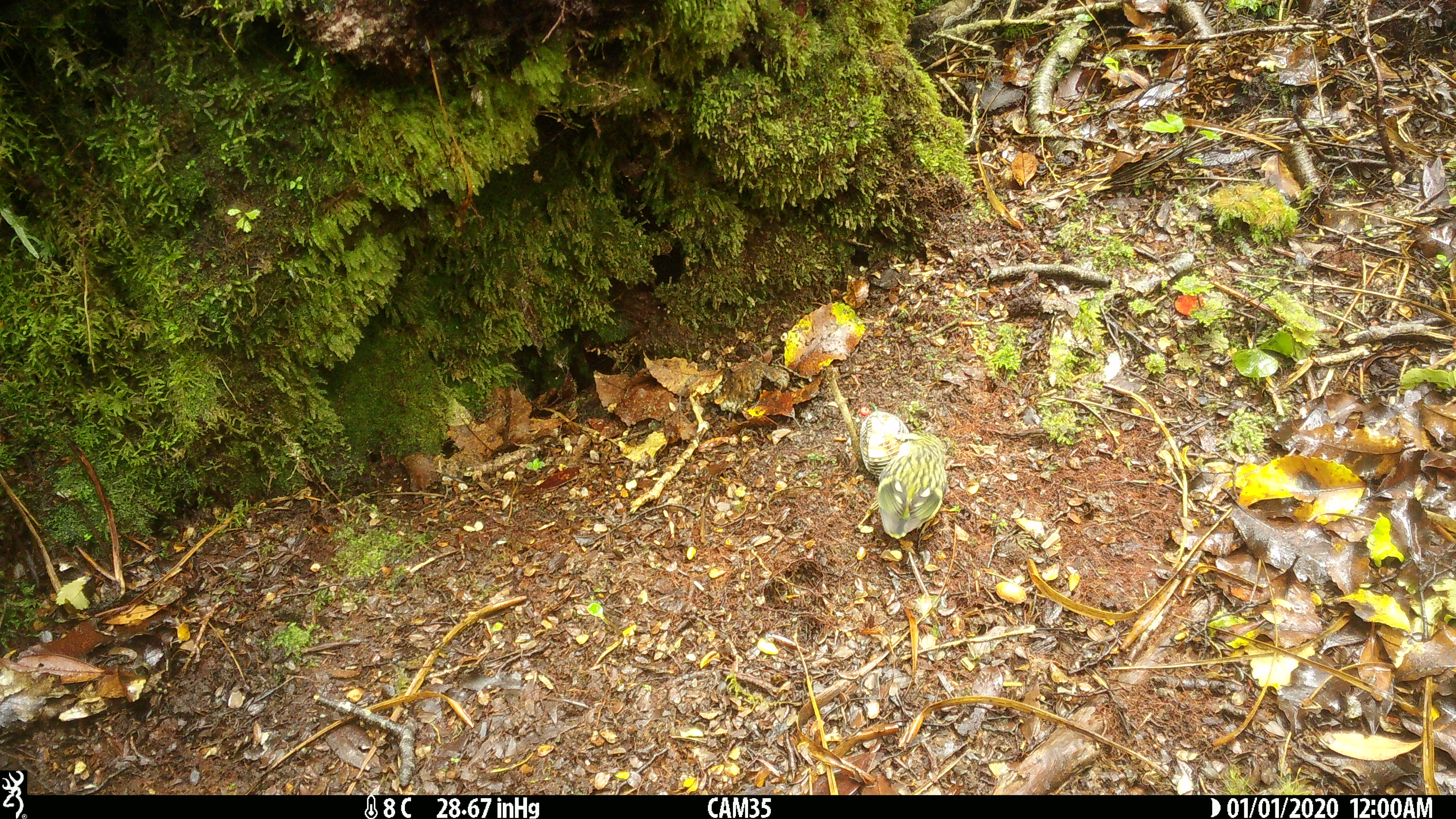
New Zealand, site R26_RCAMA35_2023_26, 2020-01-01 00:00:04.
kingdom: Animalia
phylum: Chordata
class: Aves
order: Passeriformes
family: Acanthisittidae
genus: Acanthisitta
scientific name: Acanthisitta chloris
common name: rifleman